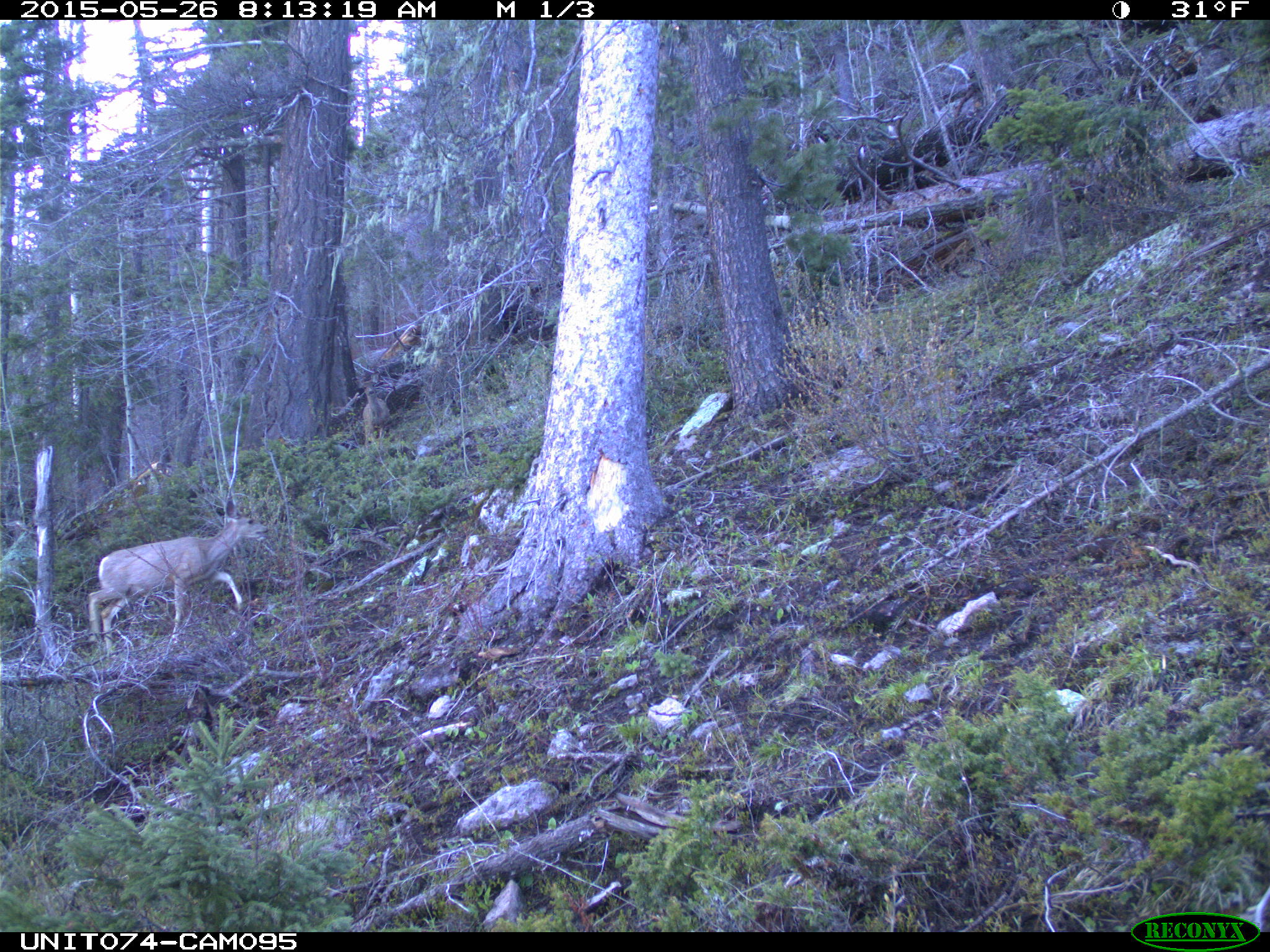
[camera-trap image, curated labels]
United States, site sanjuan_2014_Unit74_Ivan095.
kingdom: Animalia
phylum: Chordata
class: Mammalia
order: Artiodactyla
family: Cervidae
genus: Odocoileus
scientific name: Odocoileus hemionus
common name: mule deer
Odocoileus hemionus (mule deer).